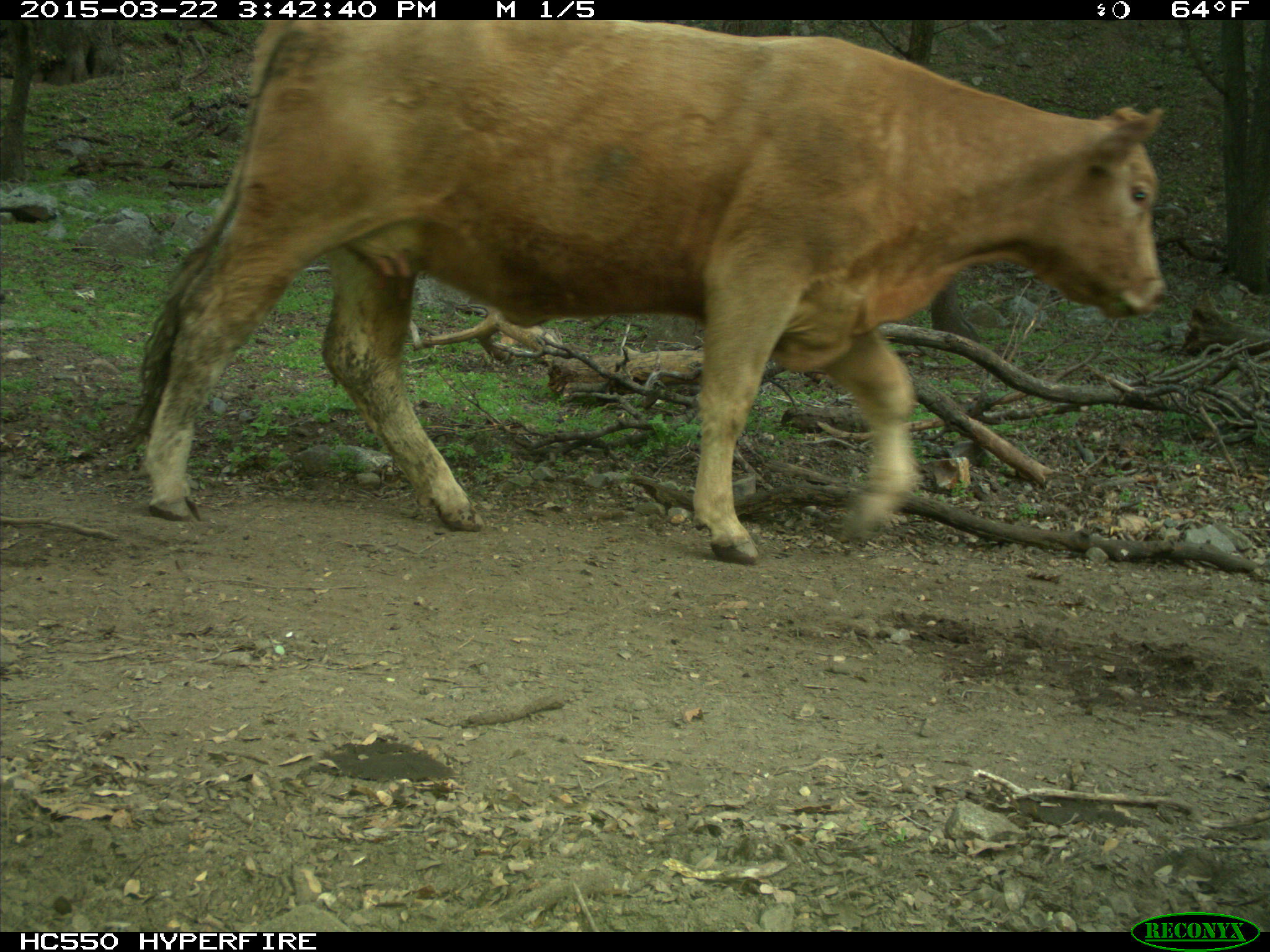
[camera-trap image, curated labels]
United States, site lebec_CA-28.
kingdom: Animalia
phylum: Chordata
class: Mammalia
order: Artiodactyla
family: Bovidae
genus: Bos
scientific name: Bos taurus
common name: domestic cow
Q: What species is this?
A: Bos taurus (domestic cow).